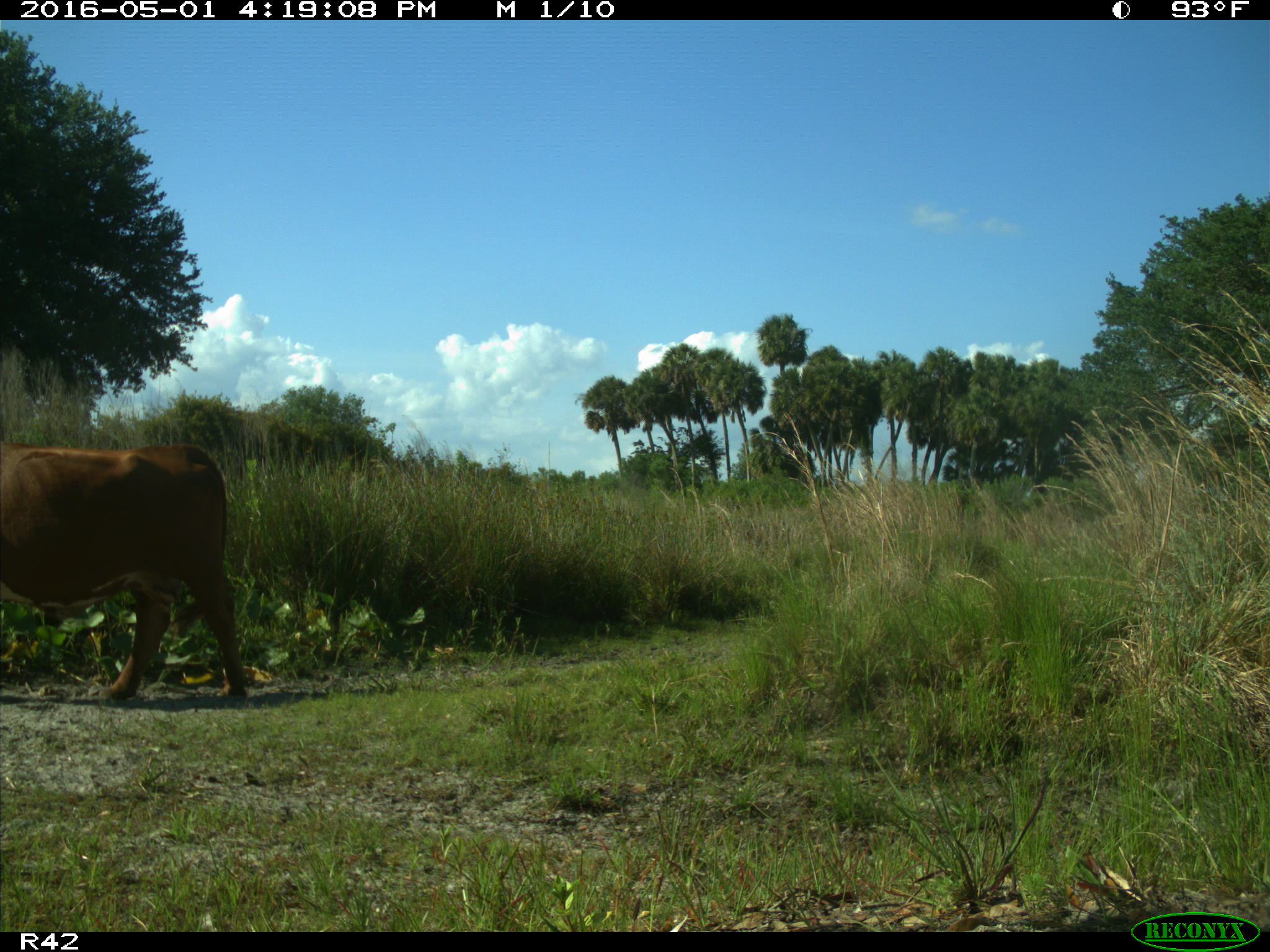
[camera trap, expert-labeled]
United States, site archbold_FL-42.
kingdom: Animalia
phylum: Chordata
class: Mammalia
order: Artiodactyla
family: Bovidae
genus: Bos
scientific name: Bos taurus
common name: domestic cow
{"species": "Bos taurus (domestic cow)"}